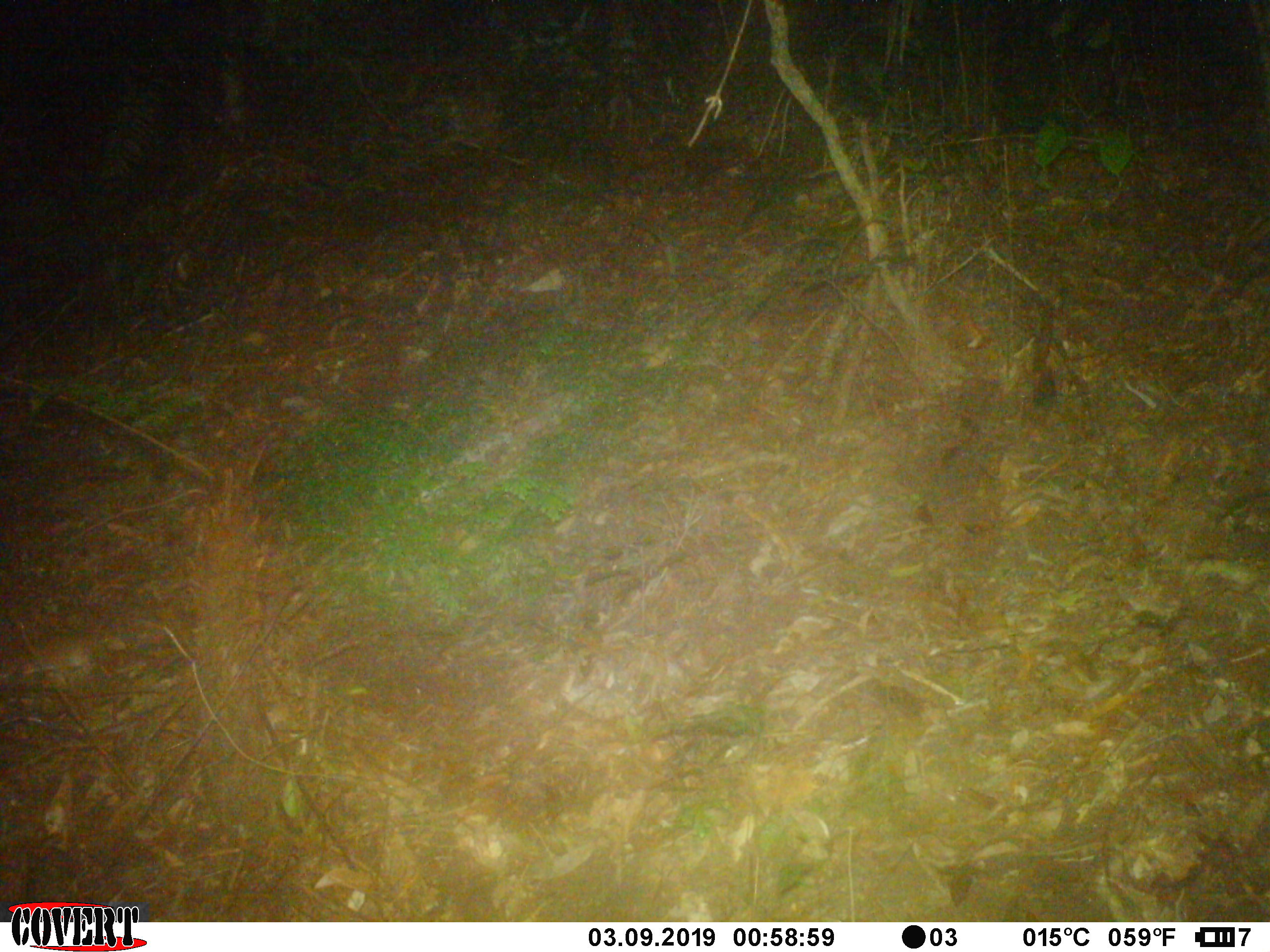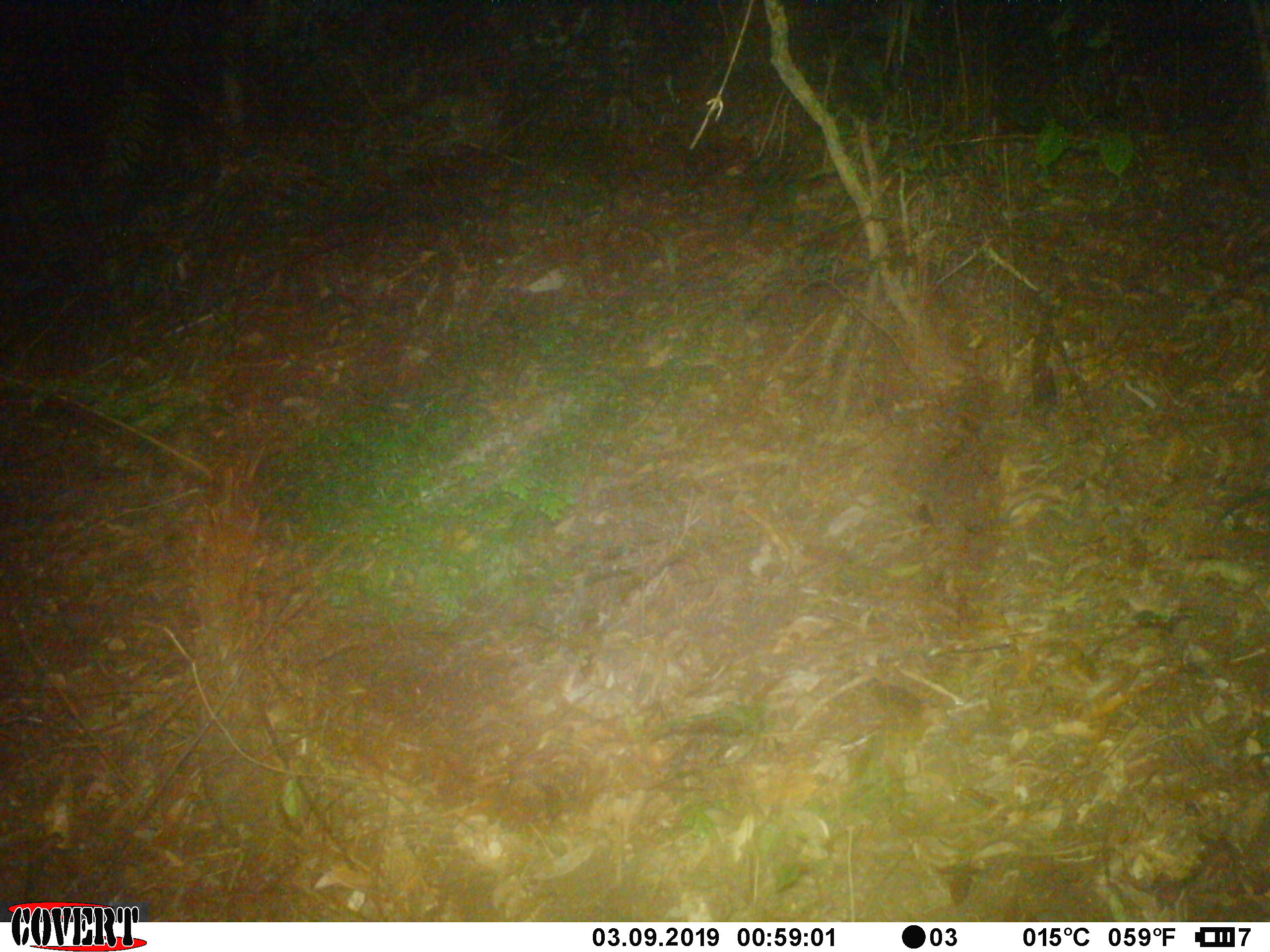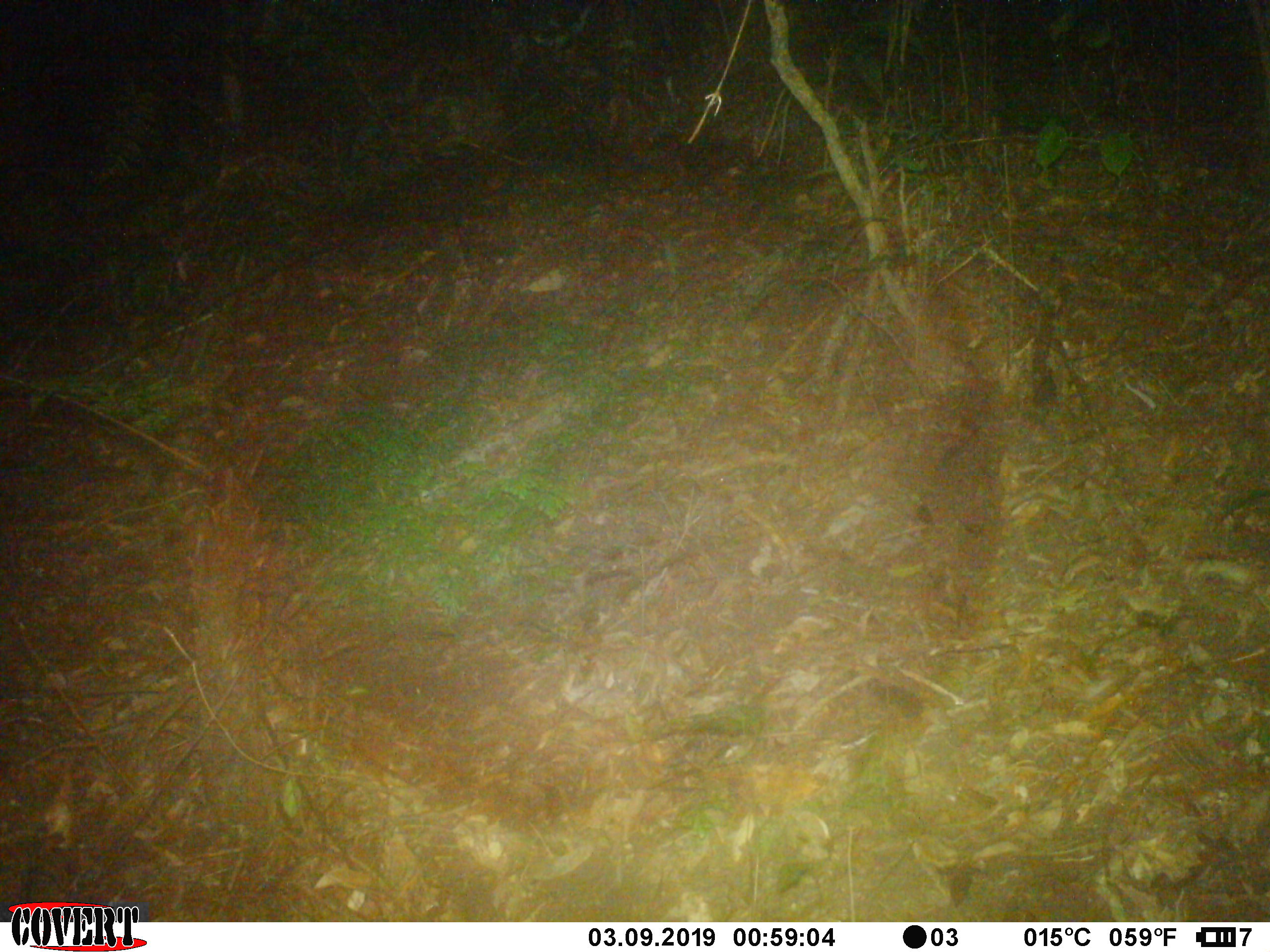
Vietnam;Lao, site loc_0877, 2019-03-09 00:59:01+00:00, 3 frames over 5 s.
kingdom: Animalia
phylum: Chordata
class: Mammalia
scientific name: Mammalia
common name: mammal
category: unidentified small mammal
Unidentified small mammal (mammal) (Mammalia). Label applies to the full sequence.